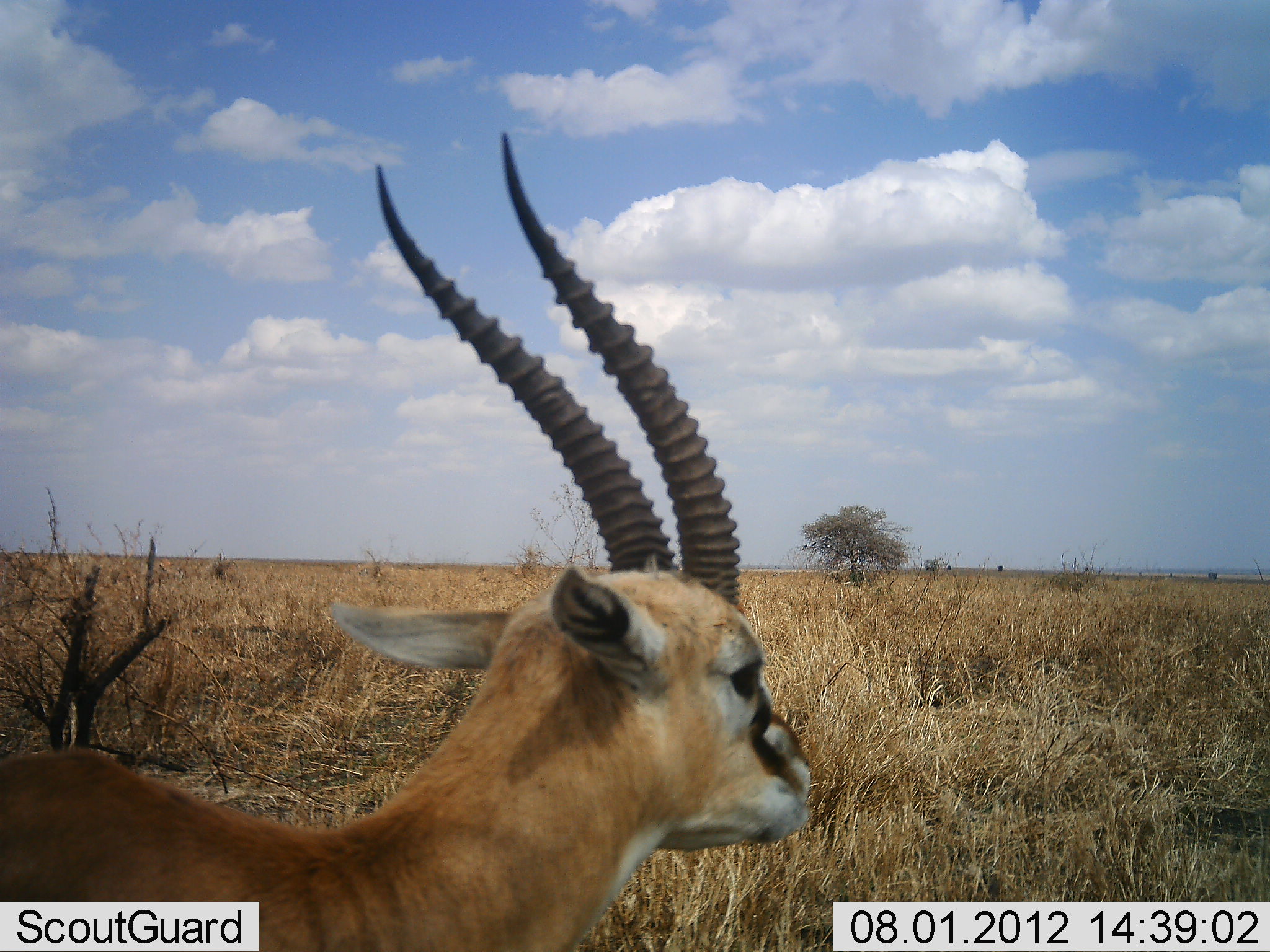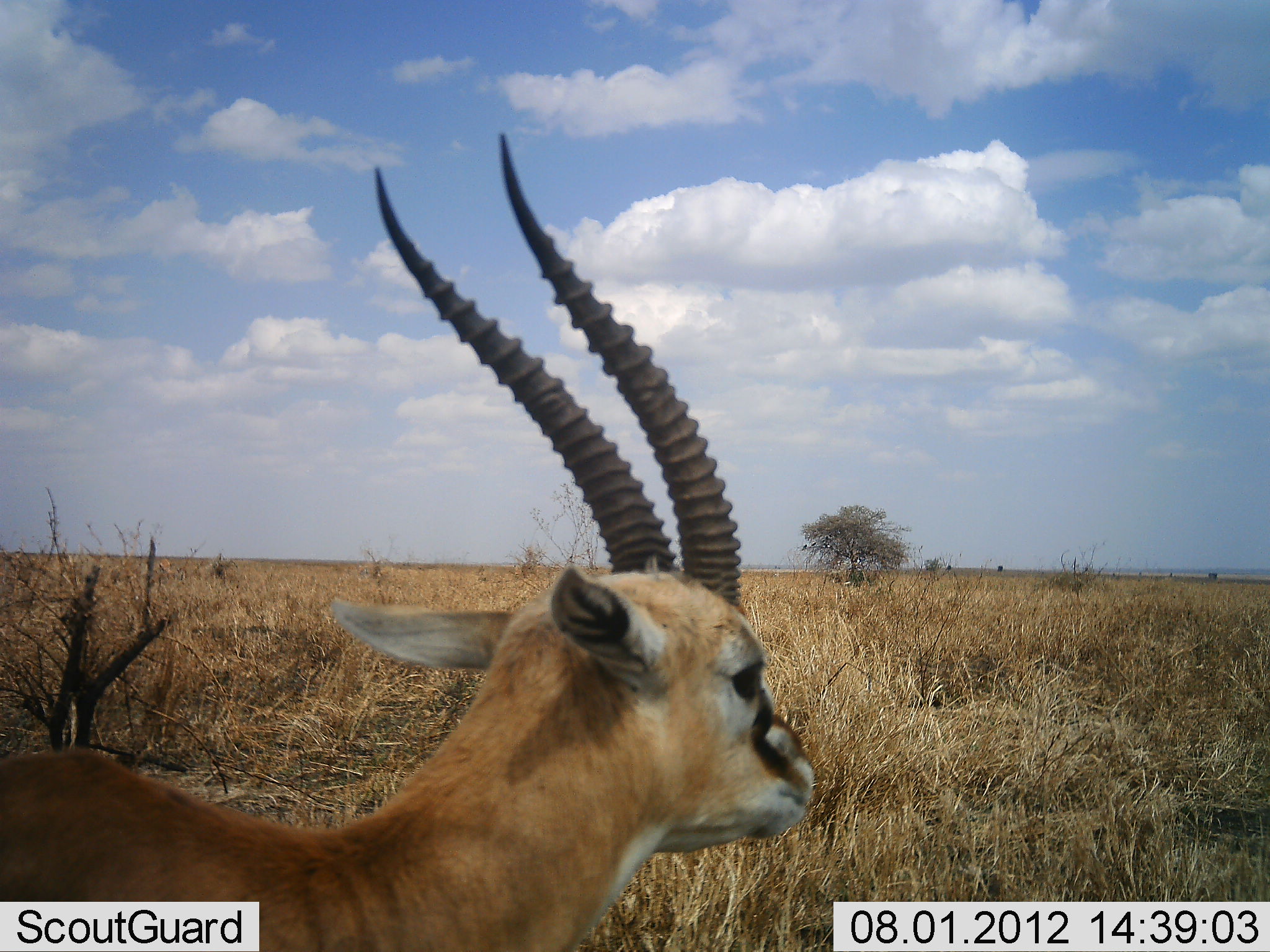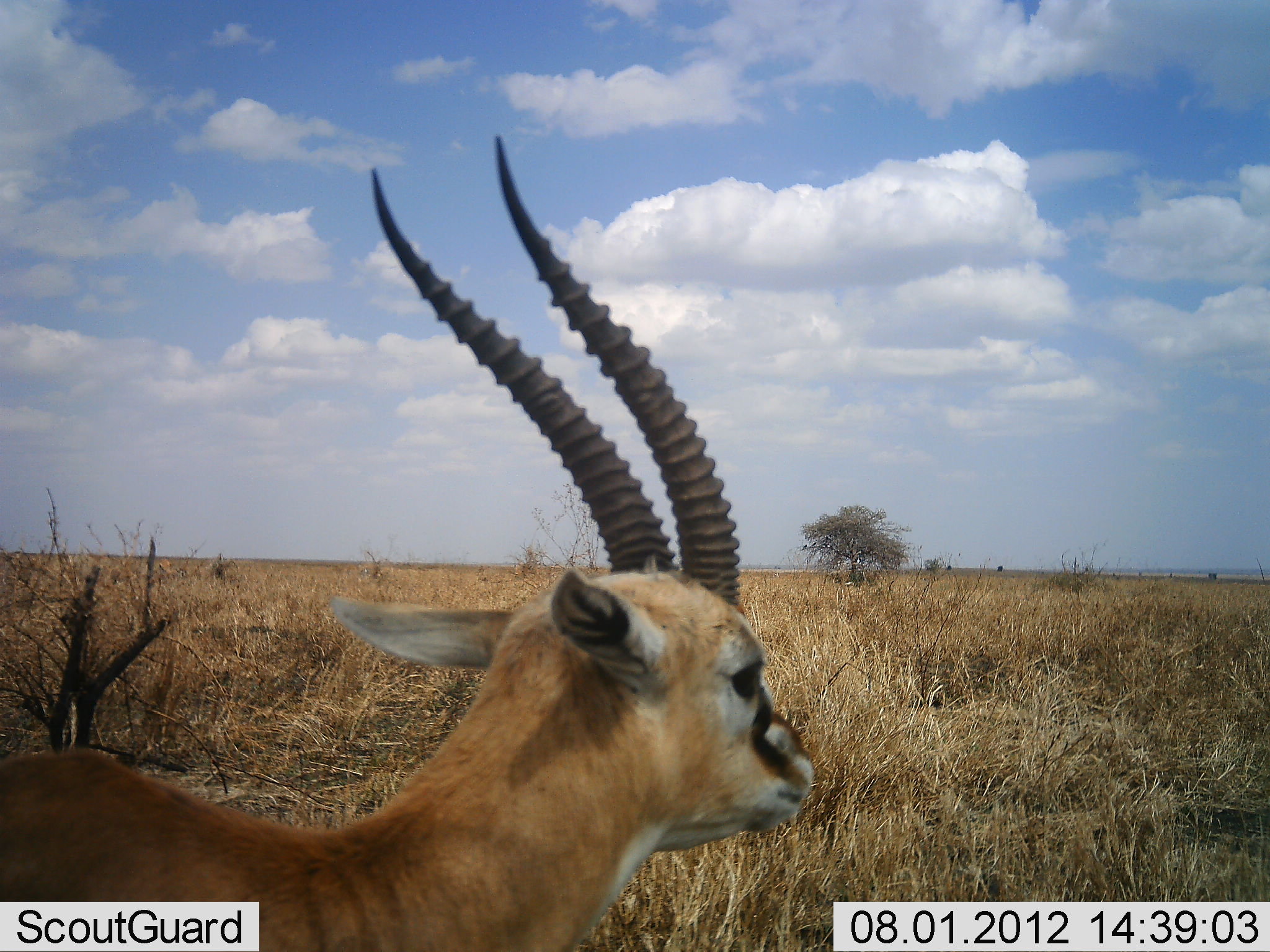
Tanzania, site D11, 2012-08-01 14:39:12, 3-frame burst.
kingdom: Animalia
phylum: Chordata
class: Mammalia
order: Artiodactyla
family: Bovidae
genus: Eudorcas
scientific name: Eudorcas thomsonii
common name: thomson's gazelle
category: gazellethomsons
Gazellethomsons (thomson's gazelle) (Eudorcas thomsonii), count 1. Behavior (volunteer vote fractions): standing 80%, resting 10%, moving 0%, interacting 0%. Young present (vote fraction): 0%. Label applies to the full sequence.